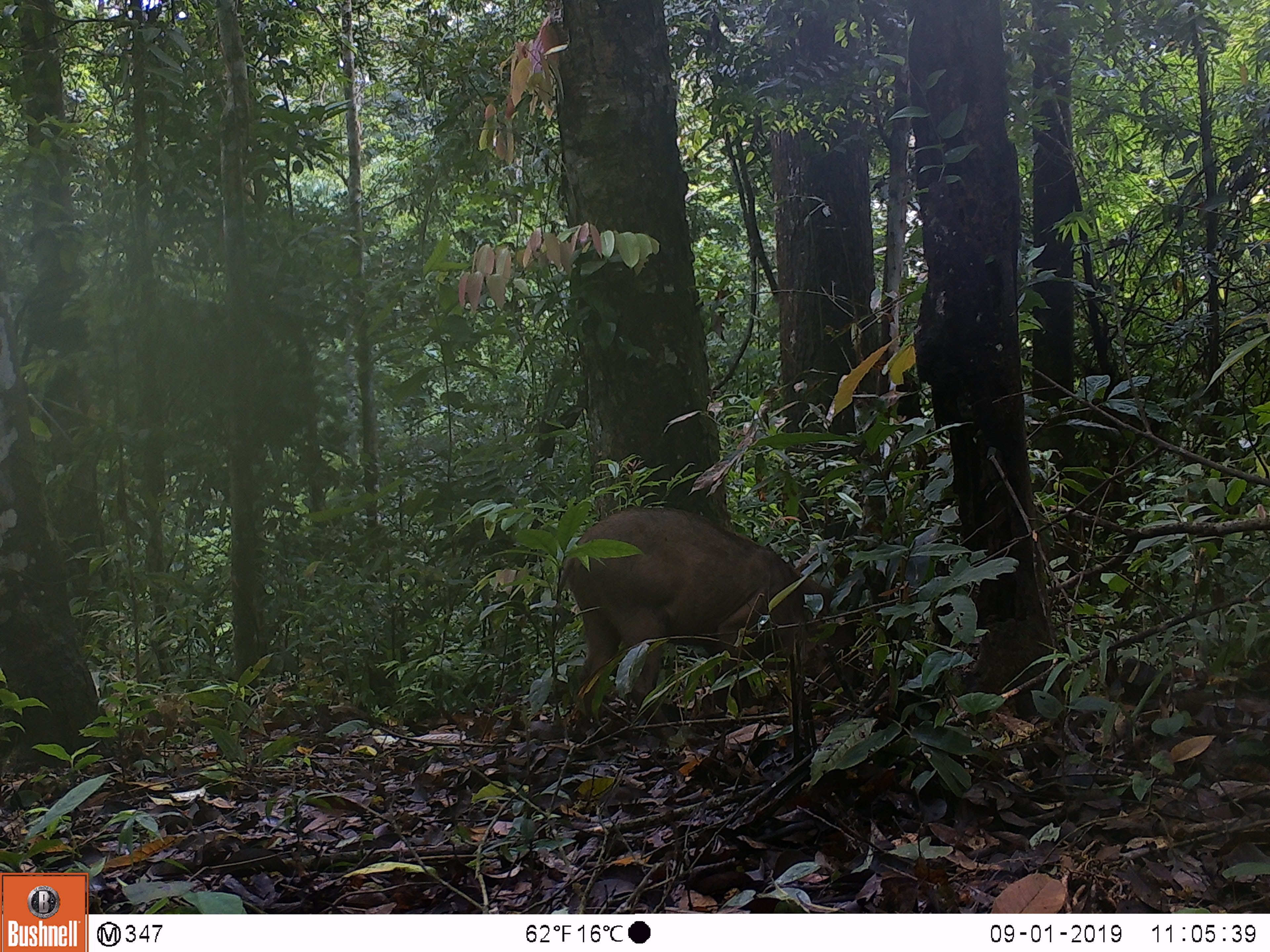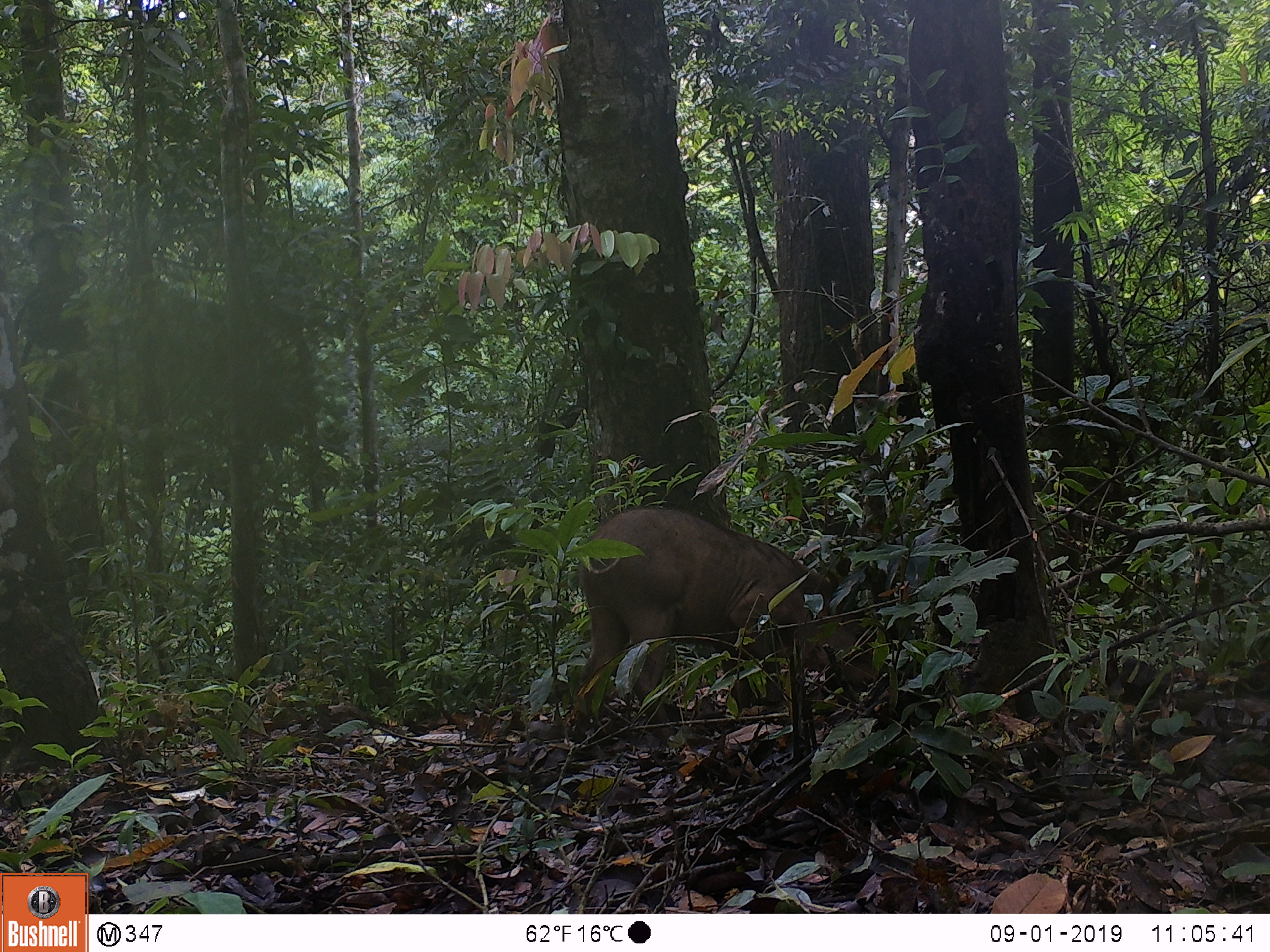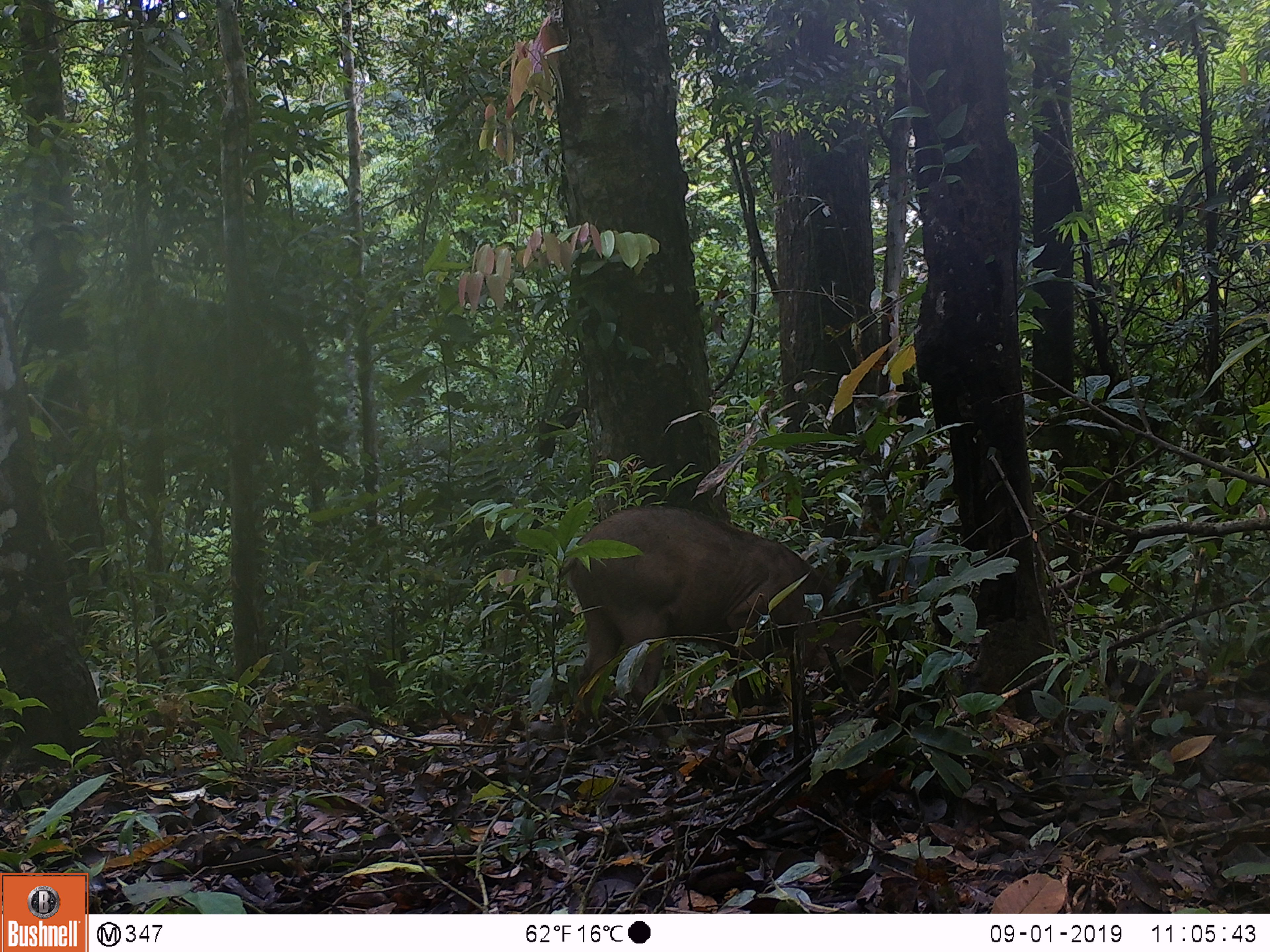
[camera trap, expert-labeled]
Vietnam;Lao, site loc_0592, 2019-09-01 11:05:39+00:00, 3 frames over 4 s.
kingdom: Animalia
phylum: Chordata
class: Mammalia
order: Artiodactyla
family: Suidae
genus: Sus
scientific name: Sus scrofa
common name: eurasian wild pig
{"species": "eurasian wild pig (Sus scrofa)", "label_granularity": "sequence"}